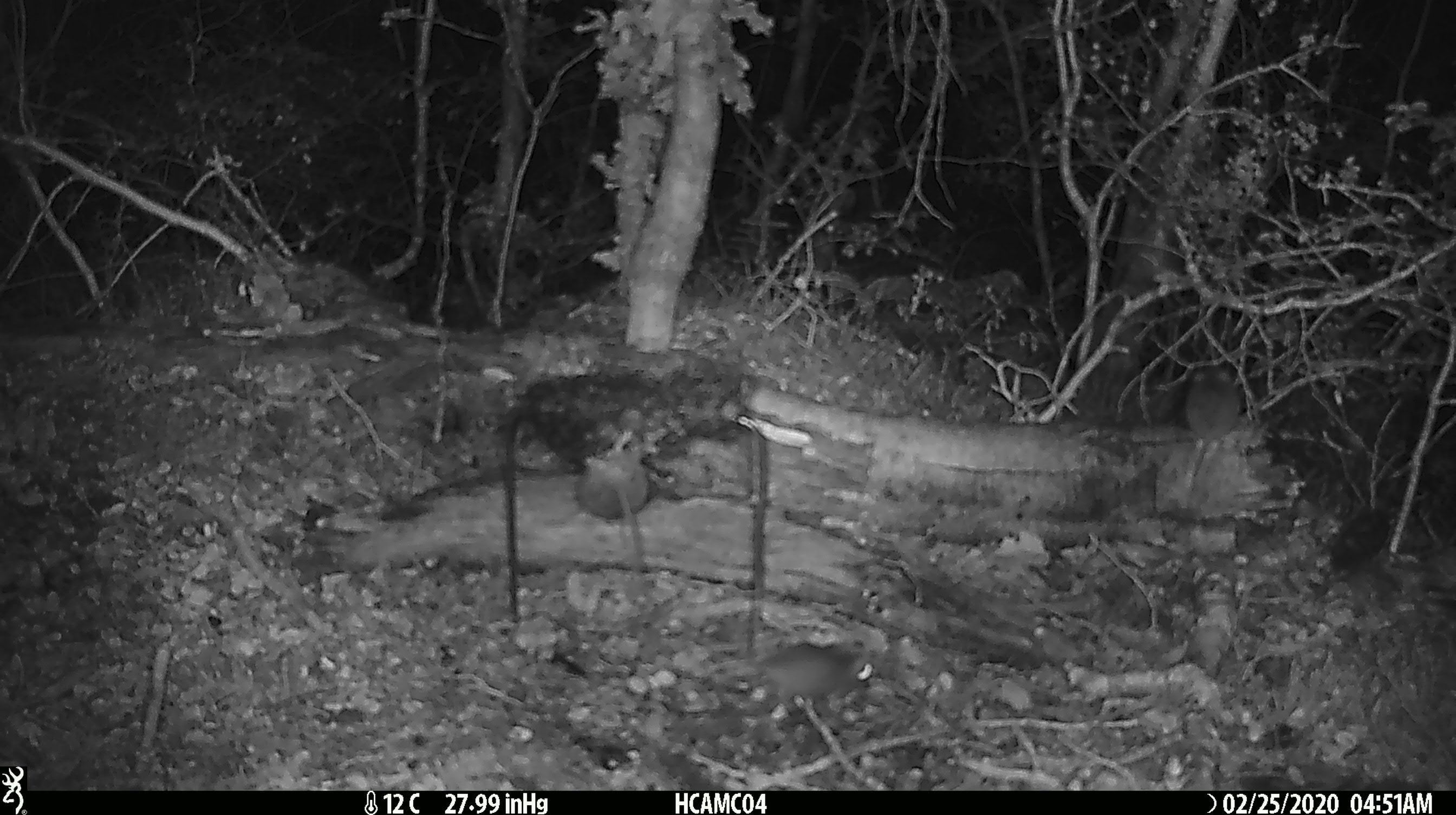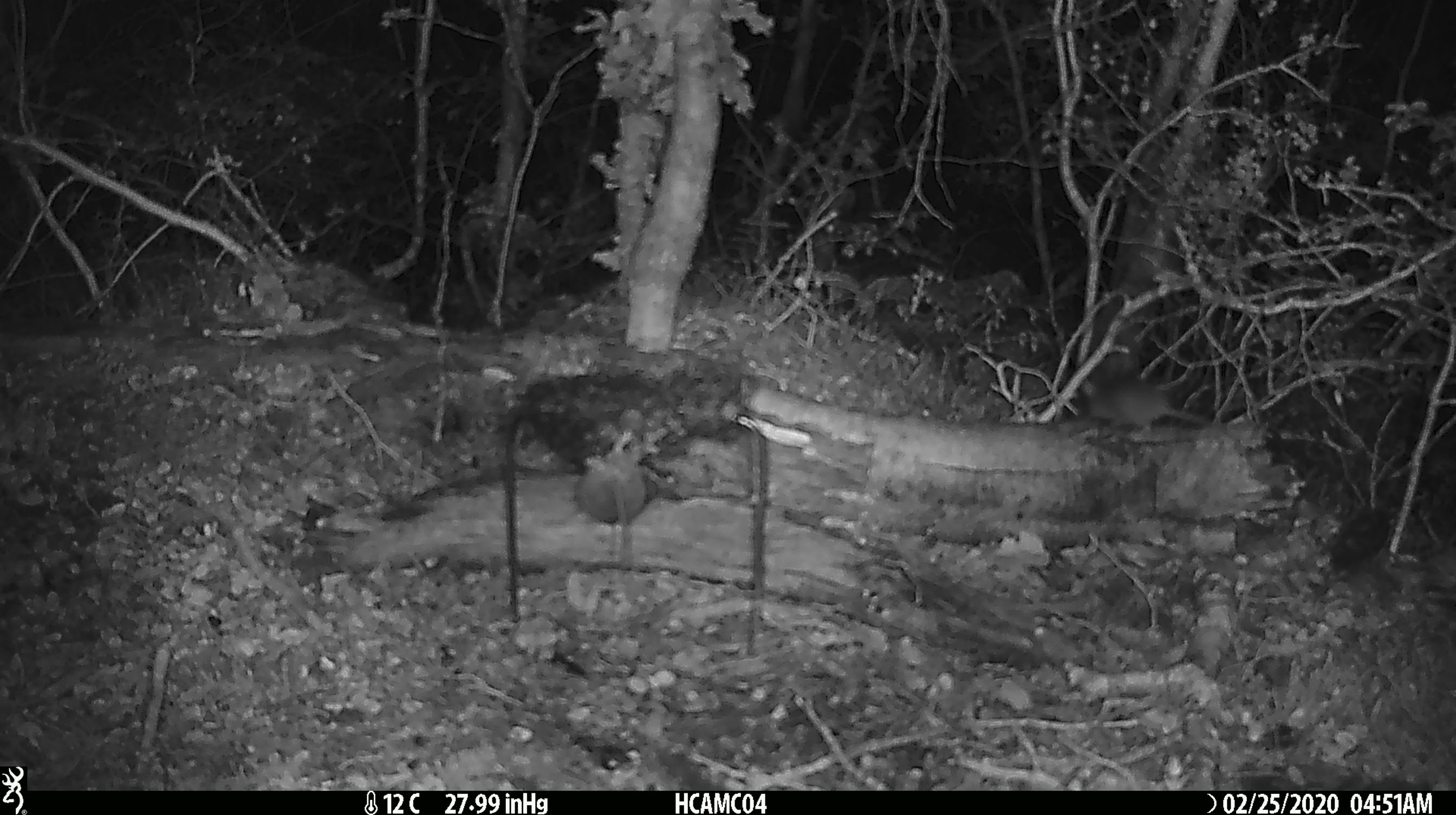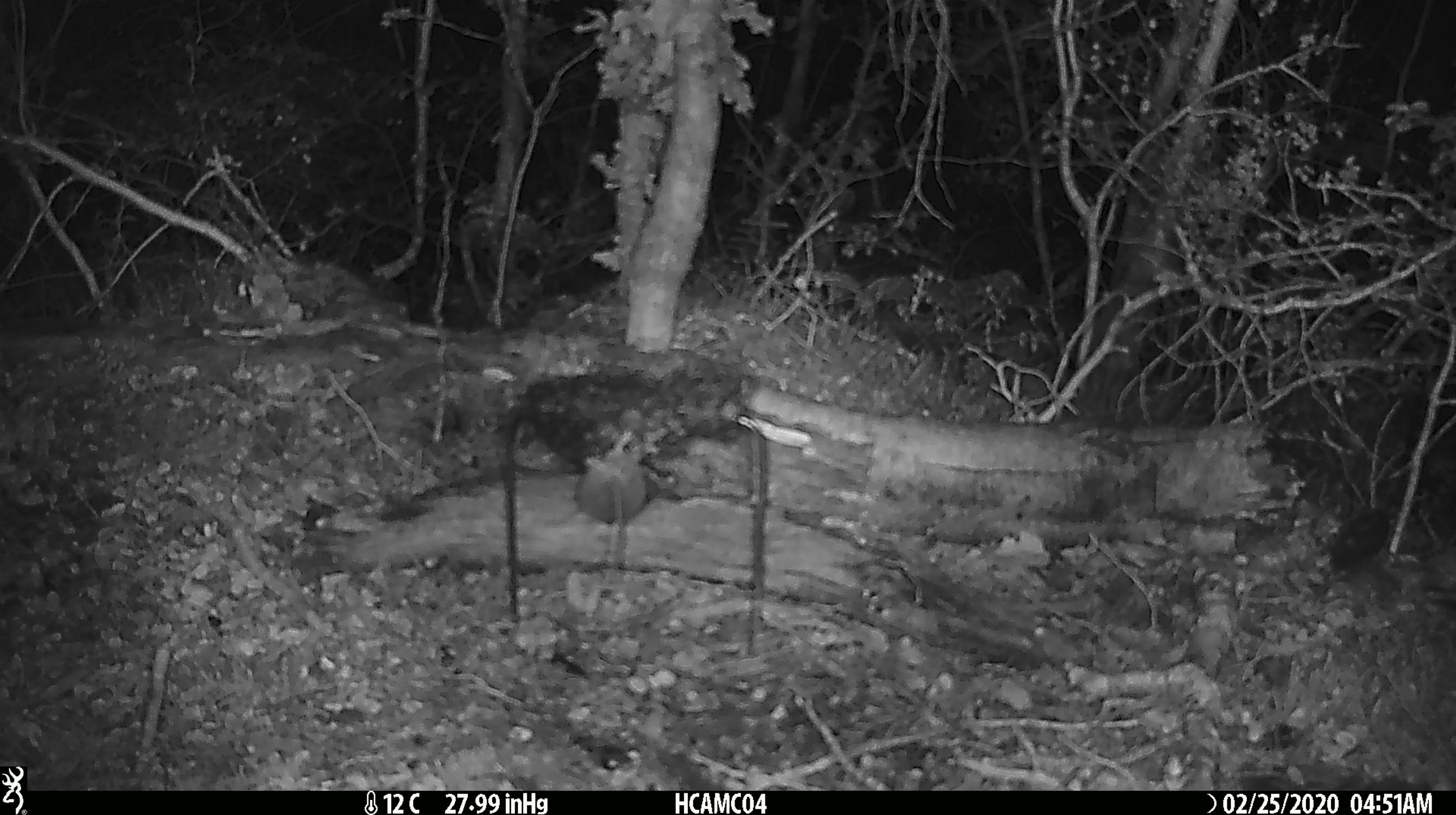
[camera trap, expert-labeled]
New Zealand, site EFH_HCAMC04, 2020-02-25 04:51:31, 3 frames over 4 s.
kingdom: Animalia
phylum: Chordata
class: Mammalia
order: Rodentia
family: Muridae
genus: Mus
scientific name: Mus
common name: mouse